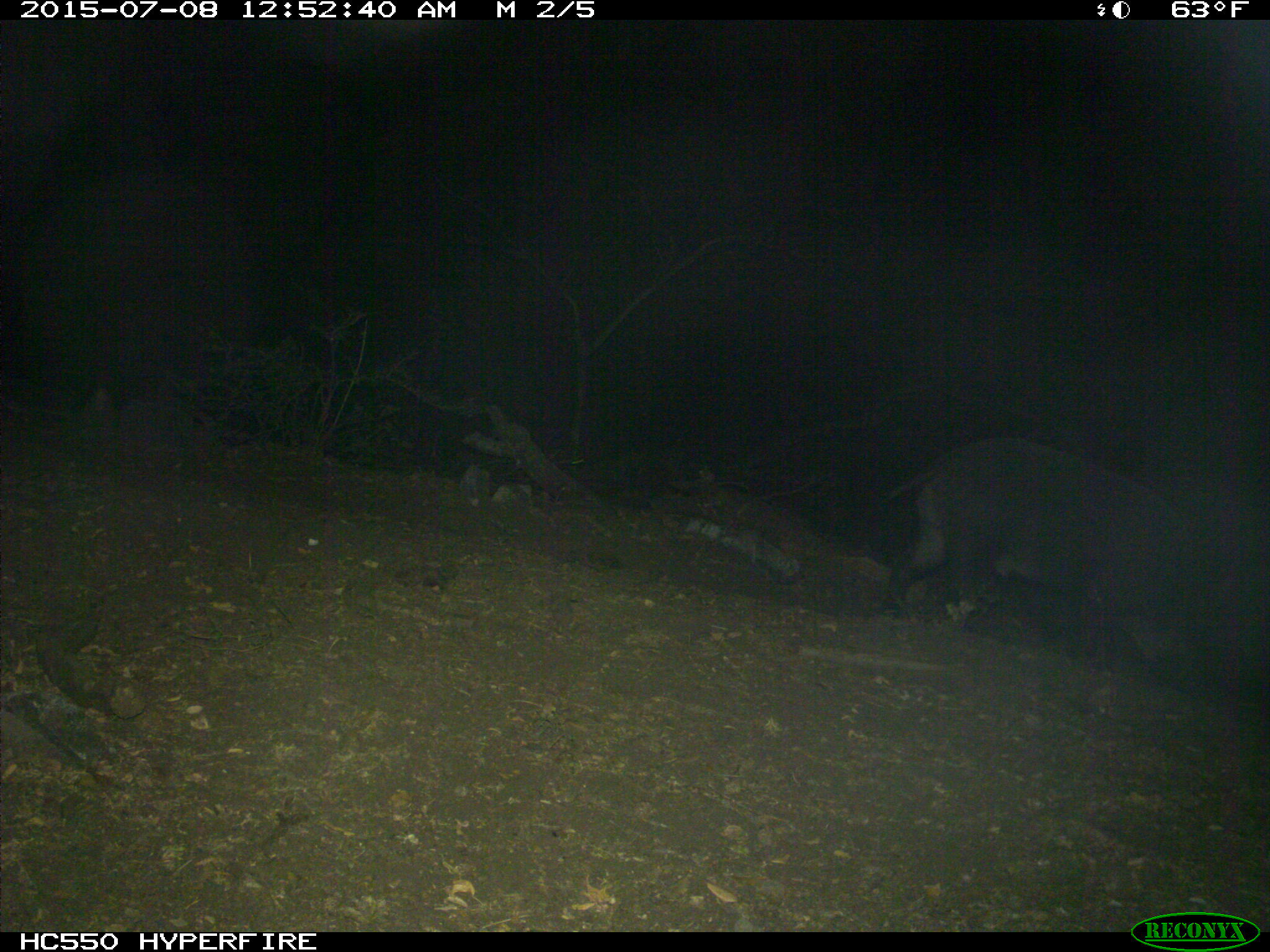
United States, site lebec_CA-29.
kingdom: Animalia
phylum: Chordata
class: Mammalia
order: Artiodactyla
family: Suidae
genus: Sus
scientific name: Sus scrofa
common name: wild boar